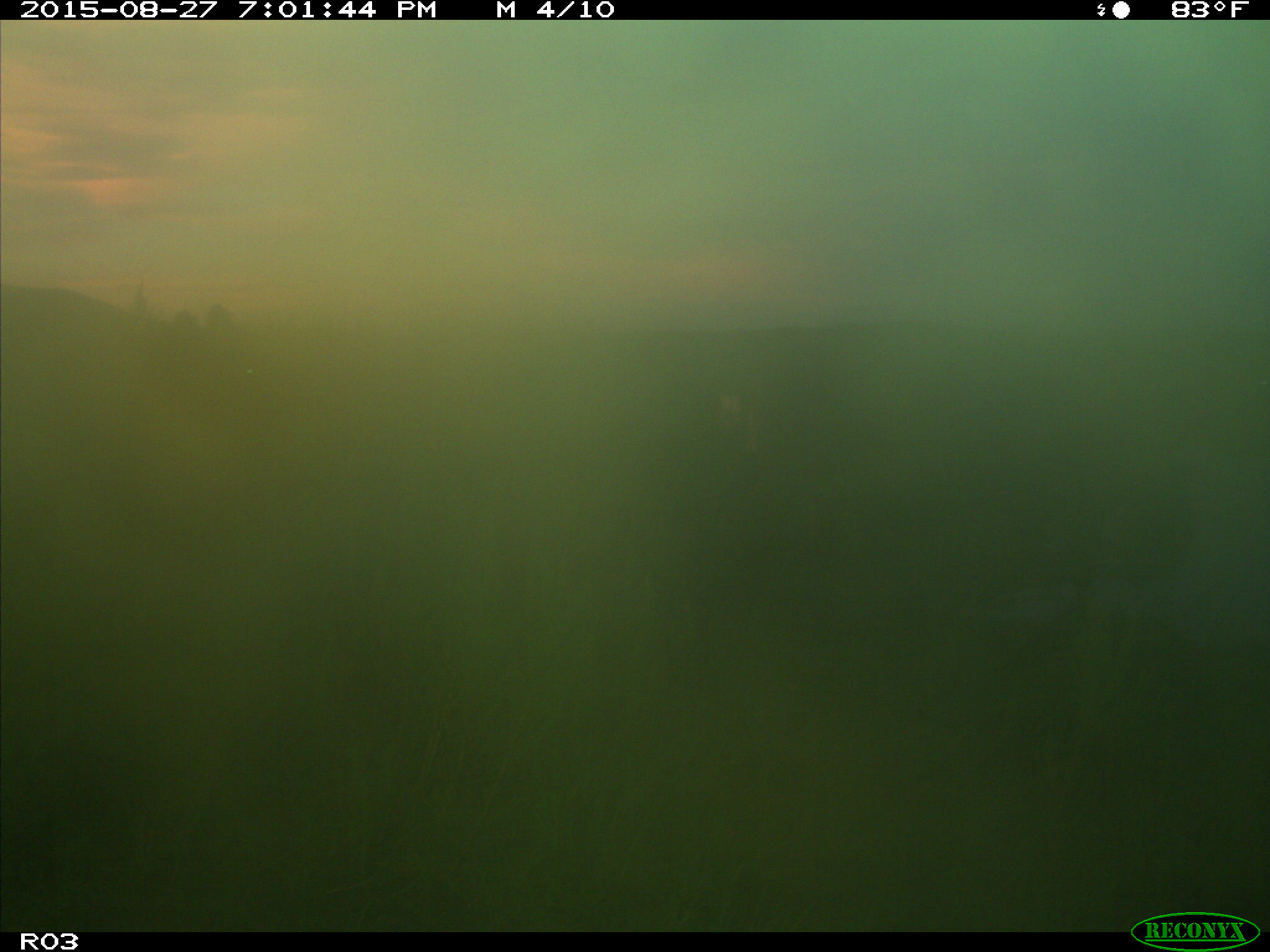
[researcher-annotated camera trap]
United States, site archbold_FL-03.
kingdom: Animalia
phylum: Chordata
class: Mammalia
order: Artiodactyla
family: Bovidae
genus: Bos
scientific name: Bos taurus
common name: domestic cow